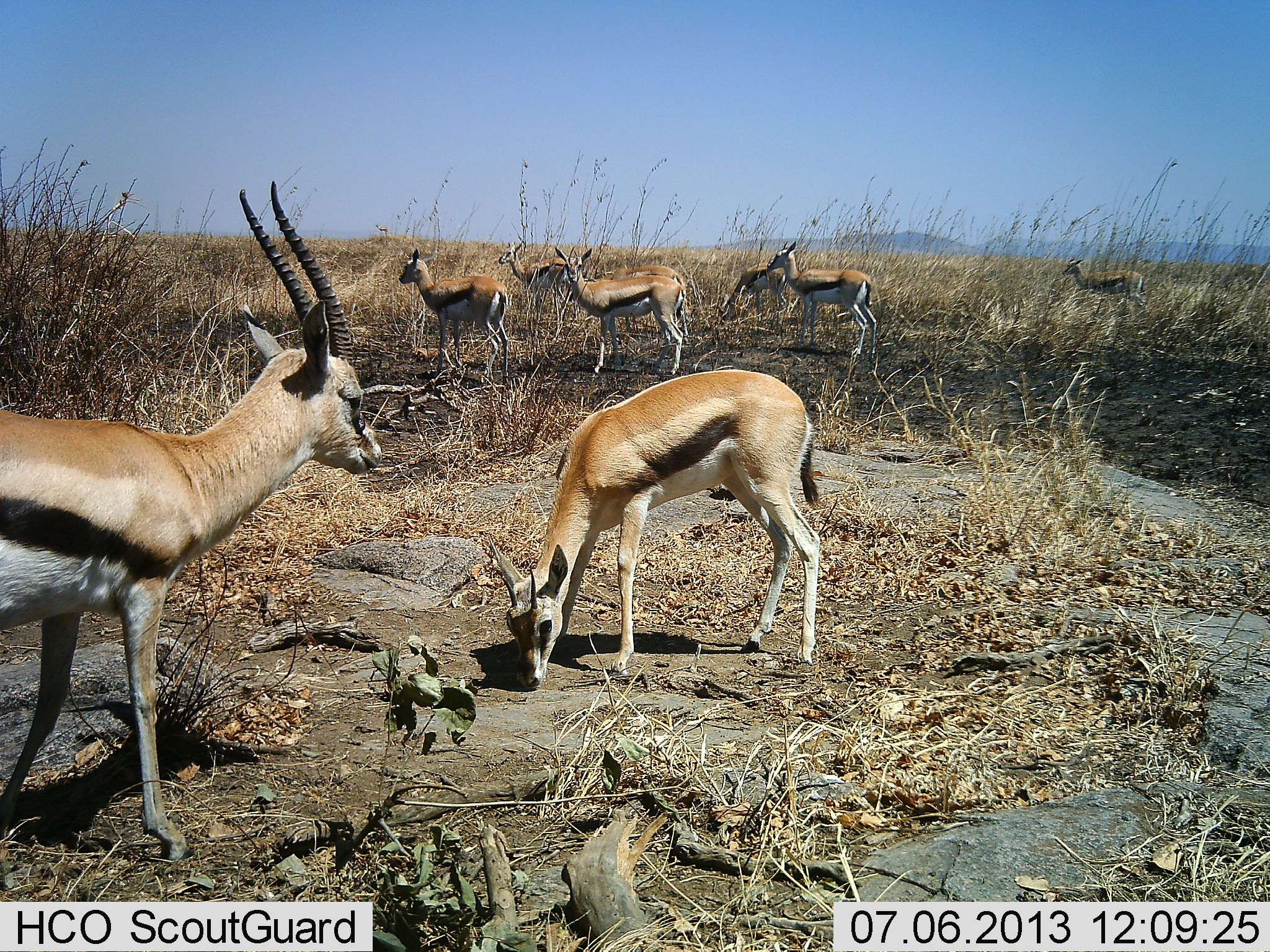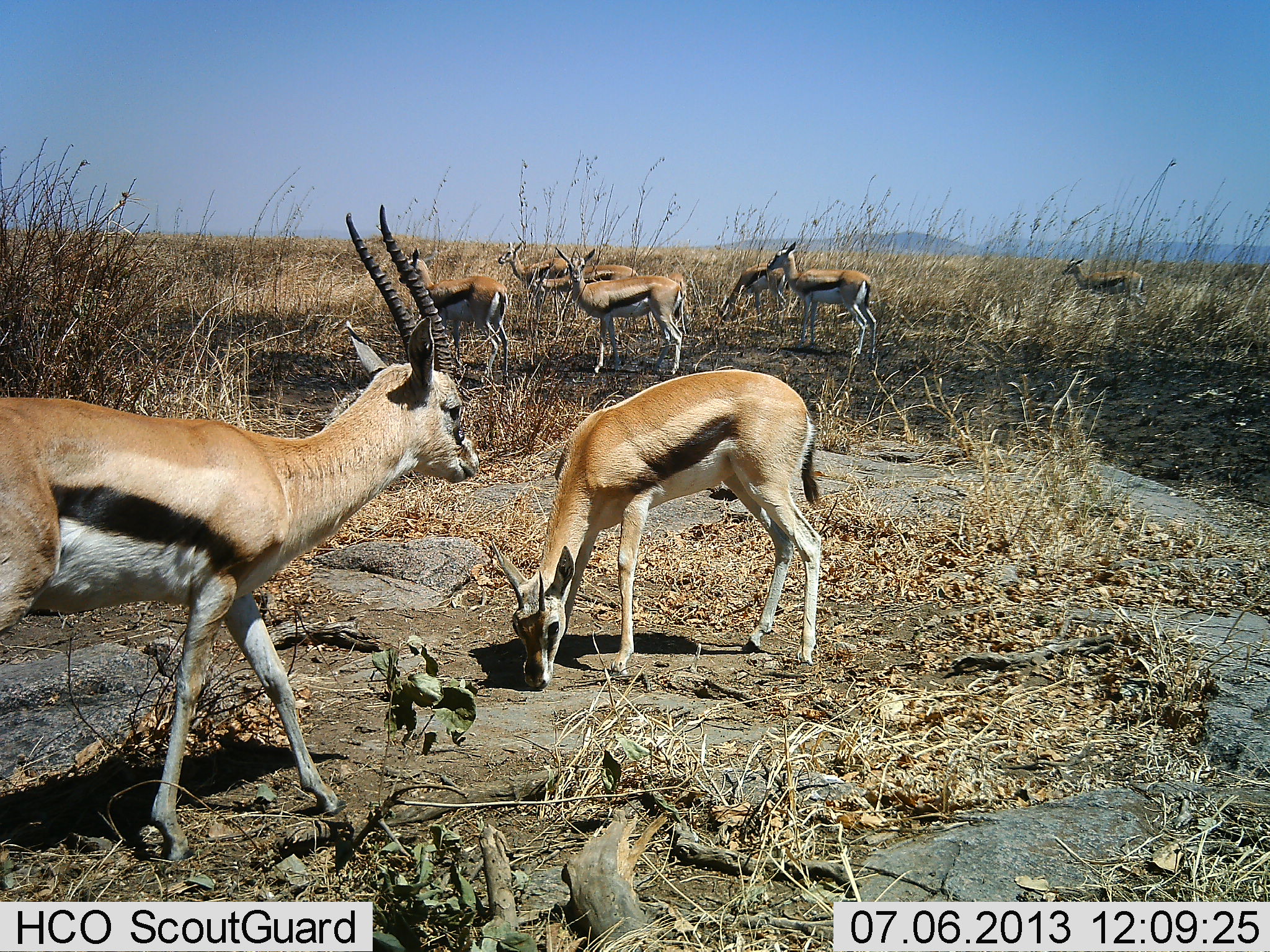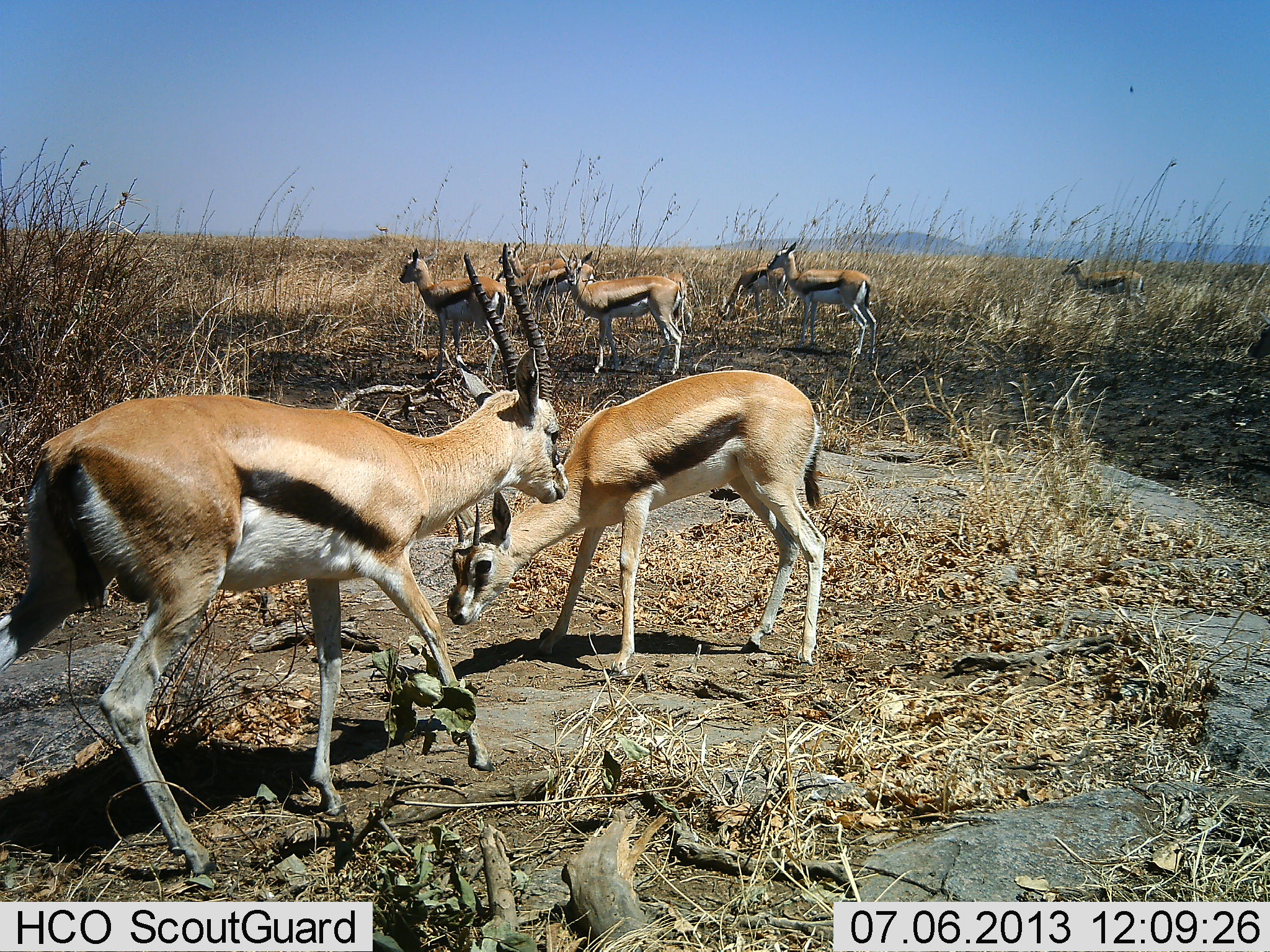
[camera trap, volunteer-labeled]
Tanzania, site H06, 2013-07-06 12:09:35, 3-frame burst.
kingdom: Animalia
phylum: Chordata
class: Mammalia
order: Artiodactyla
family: Bovidae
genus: Eudorcas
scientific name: Eudorcas thomsonii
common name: thomson's gazelle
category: gazellethomsons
Gazellethomsons (thomson's gazelle) (Eudorcas thomsonii), count 9. Behavior (volunteer vote fractions): standing 86%, resting 0%, moving 64%, interacting 5%. Young present (vote fraction): 9%. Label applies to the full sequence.